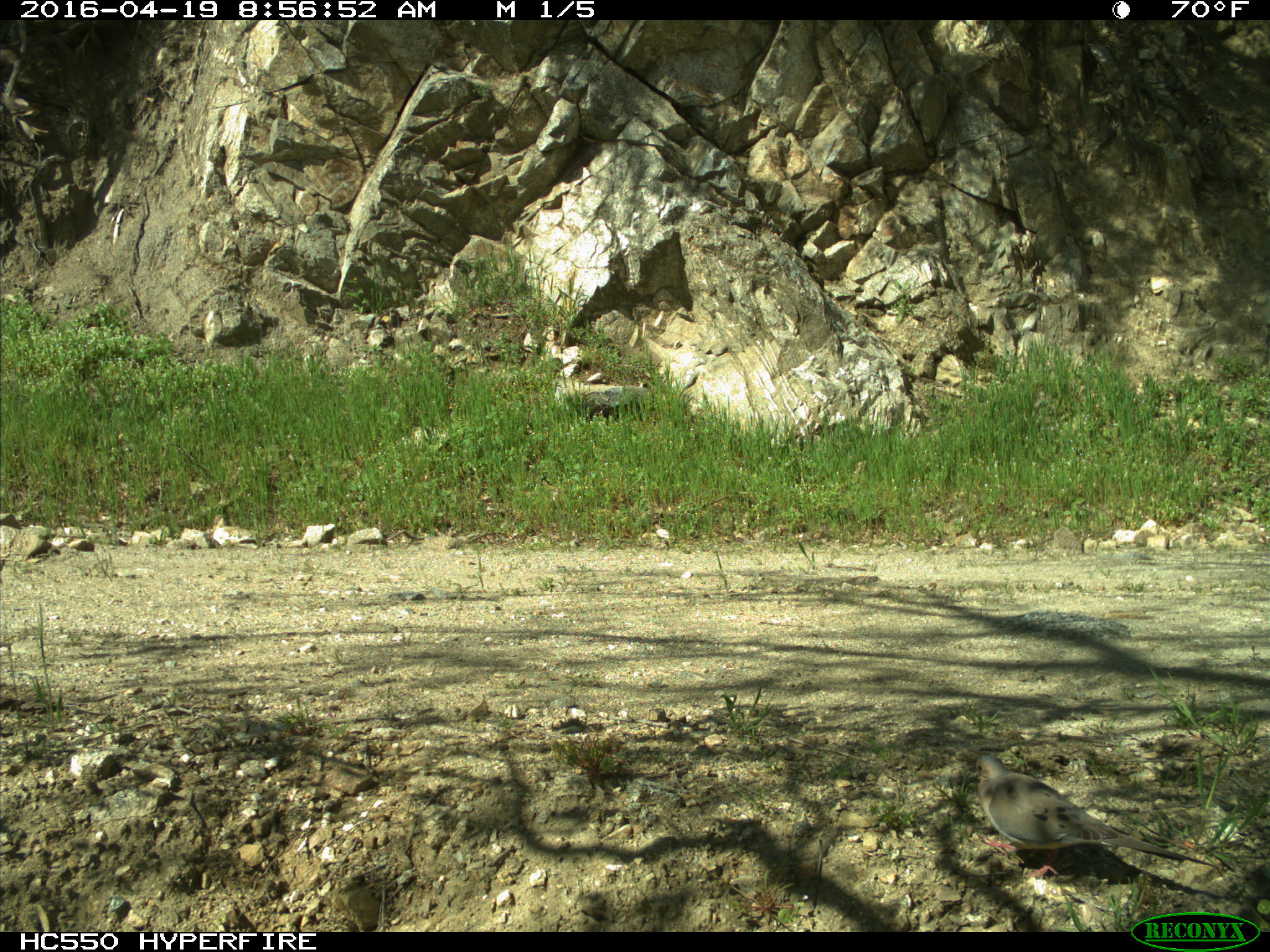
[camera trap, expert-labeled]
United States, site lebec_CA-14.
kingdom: Animalia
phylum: Chordata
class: Aves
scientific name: Aves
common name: birds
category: unidentified bird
Unidentified bird (birds) (Aves).